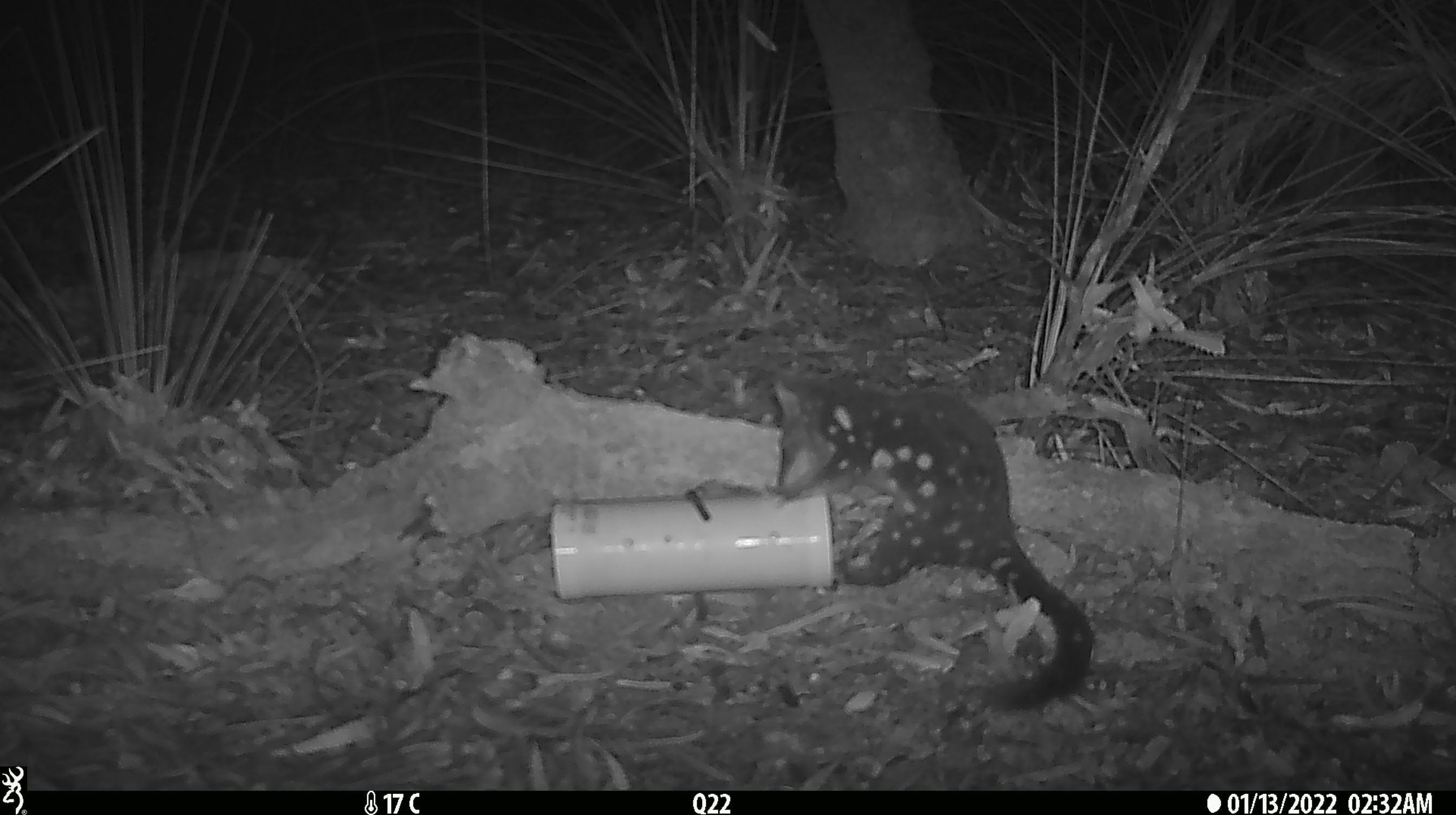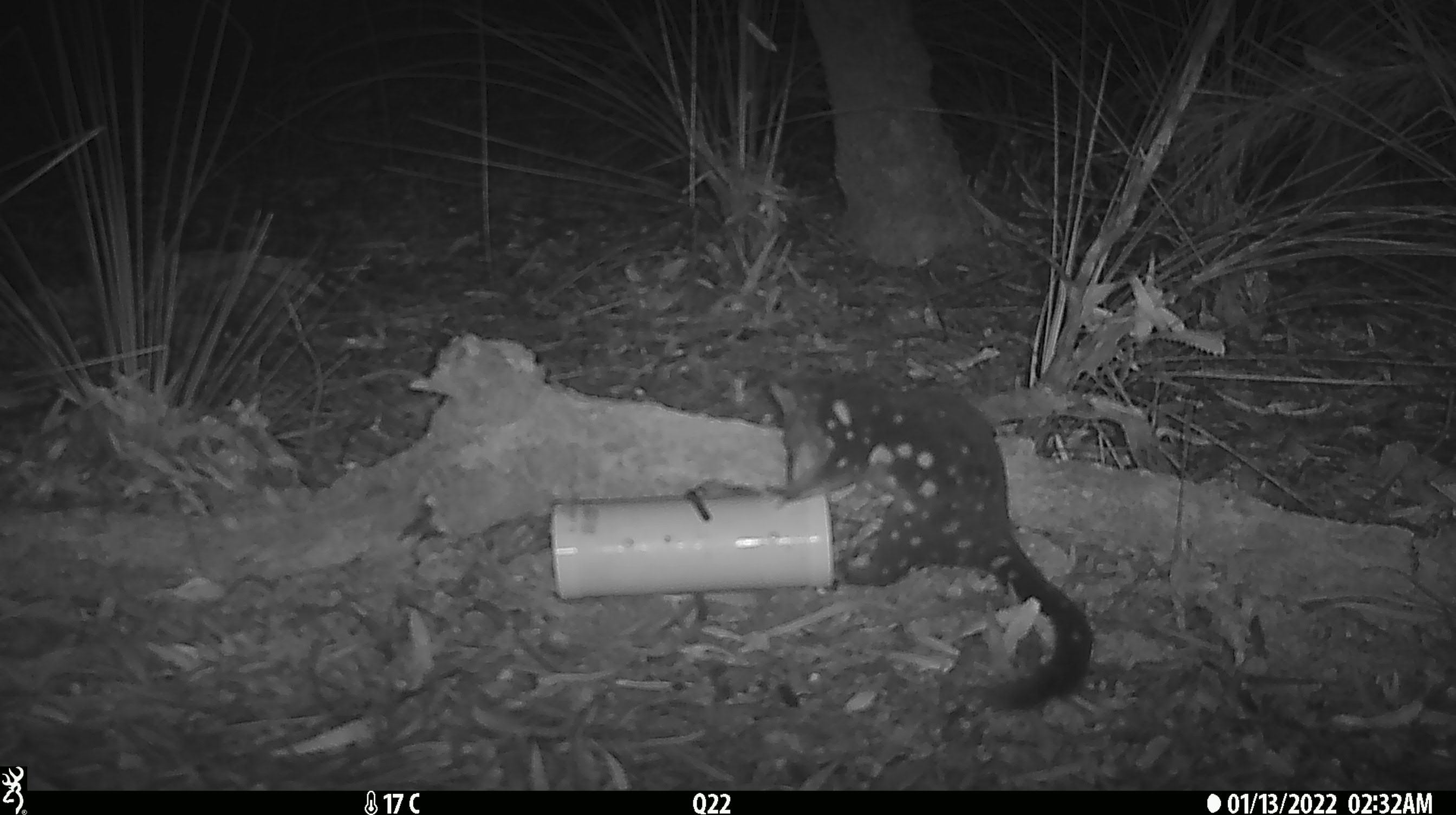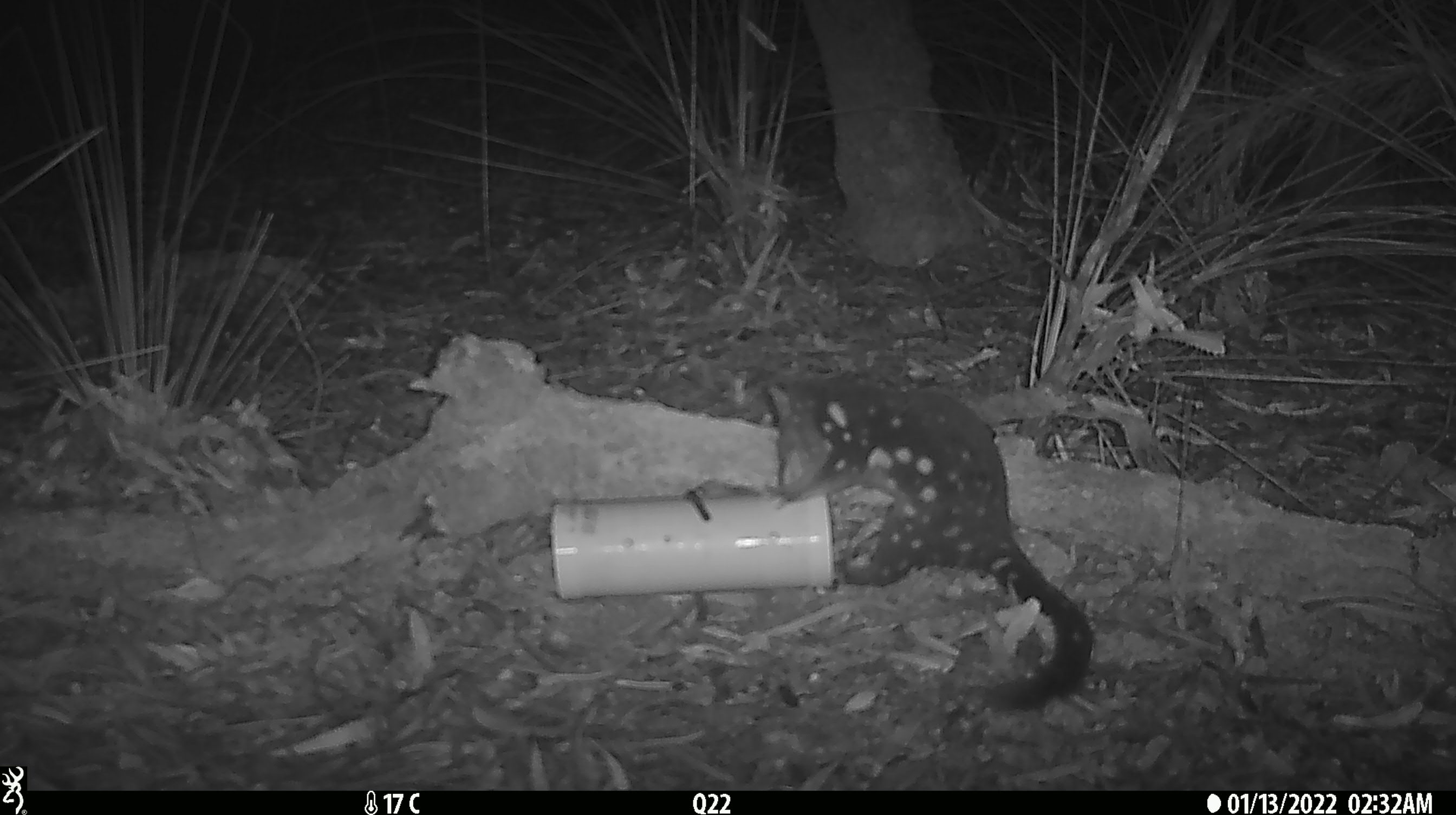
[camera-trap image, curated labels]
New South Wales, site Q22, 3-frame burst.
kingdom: Animalia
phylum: Chordata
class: Mammalia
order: Dasyuromorphia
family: Dasyuridae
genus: Dasyurus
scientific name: Dasyurus maculatus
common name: spotted-tailed quoll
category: quoll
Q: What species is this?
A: Quoll (spotted-tailed quoll) (Dasyurus maculatus).